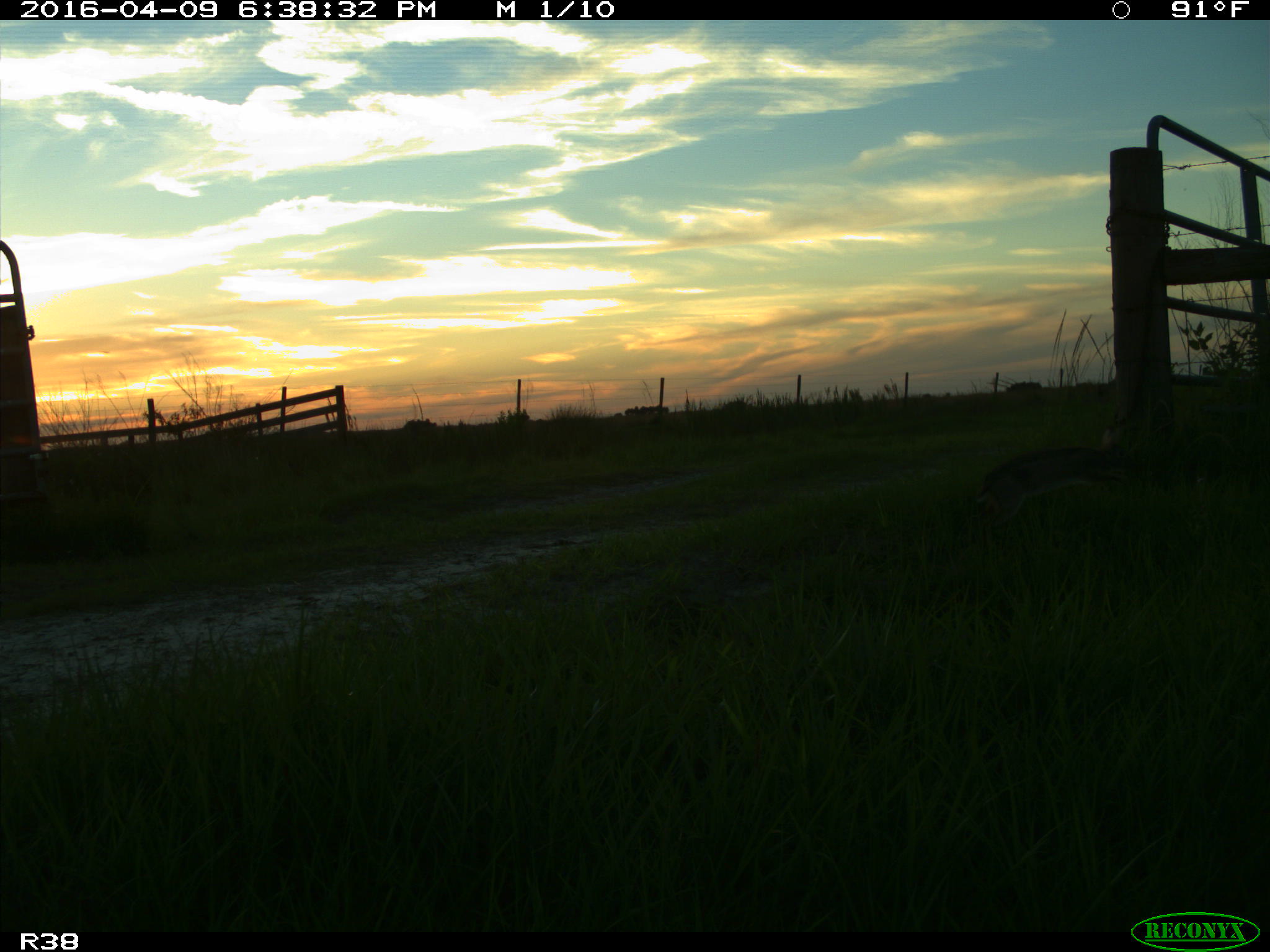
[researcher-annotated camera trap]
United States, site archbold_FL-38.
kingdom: Animalia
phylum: Chordata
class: Mammalia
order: Lagomorpha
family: Leporidae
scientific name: Leporidae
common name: rabbits and hares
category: unidentified rabbit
Unidentified rabbit (rabbits and hares) (Leporidae).